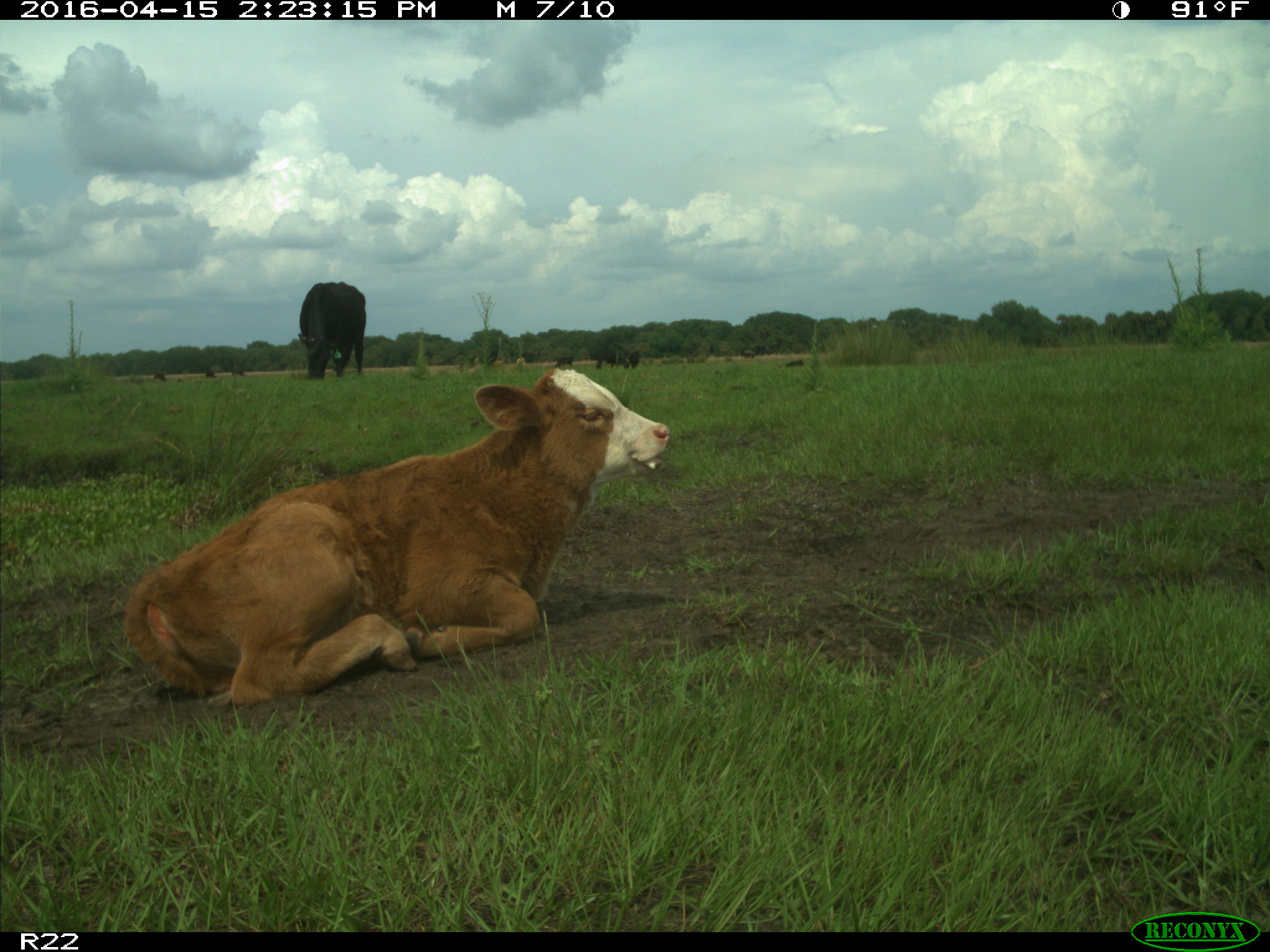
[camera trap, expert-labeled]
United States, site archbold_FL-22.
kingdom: Animalia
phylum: Chordata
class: Mammalia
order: Artiodactyla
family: Bovidae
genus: Bos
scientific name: Bos taurus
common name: domestic cow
Bos taurus (domestic cow).